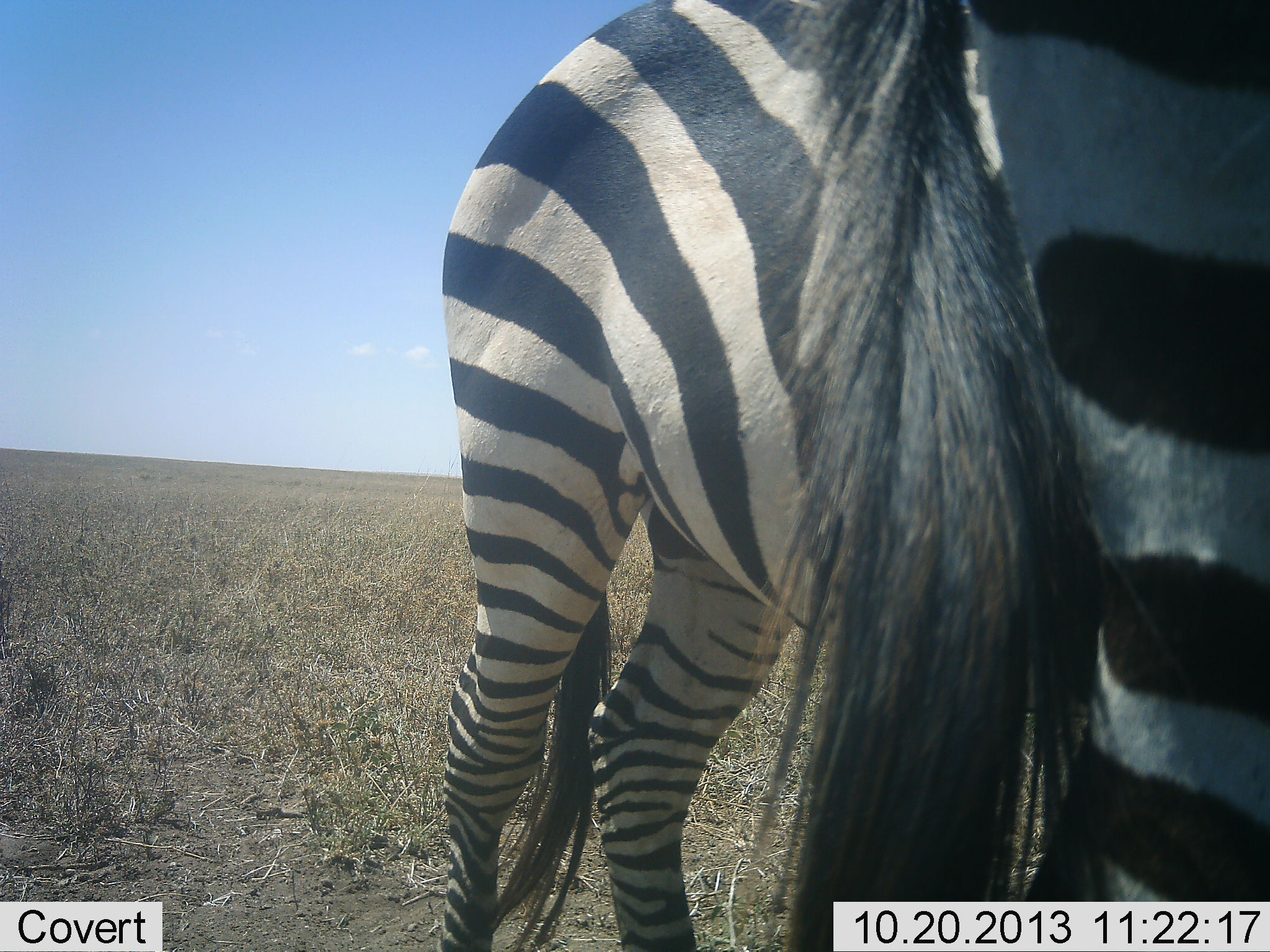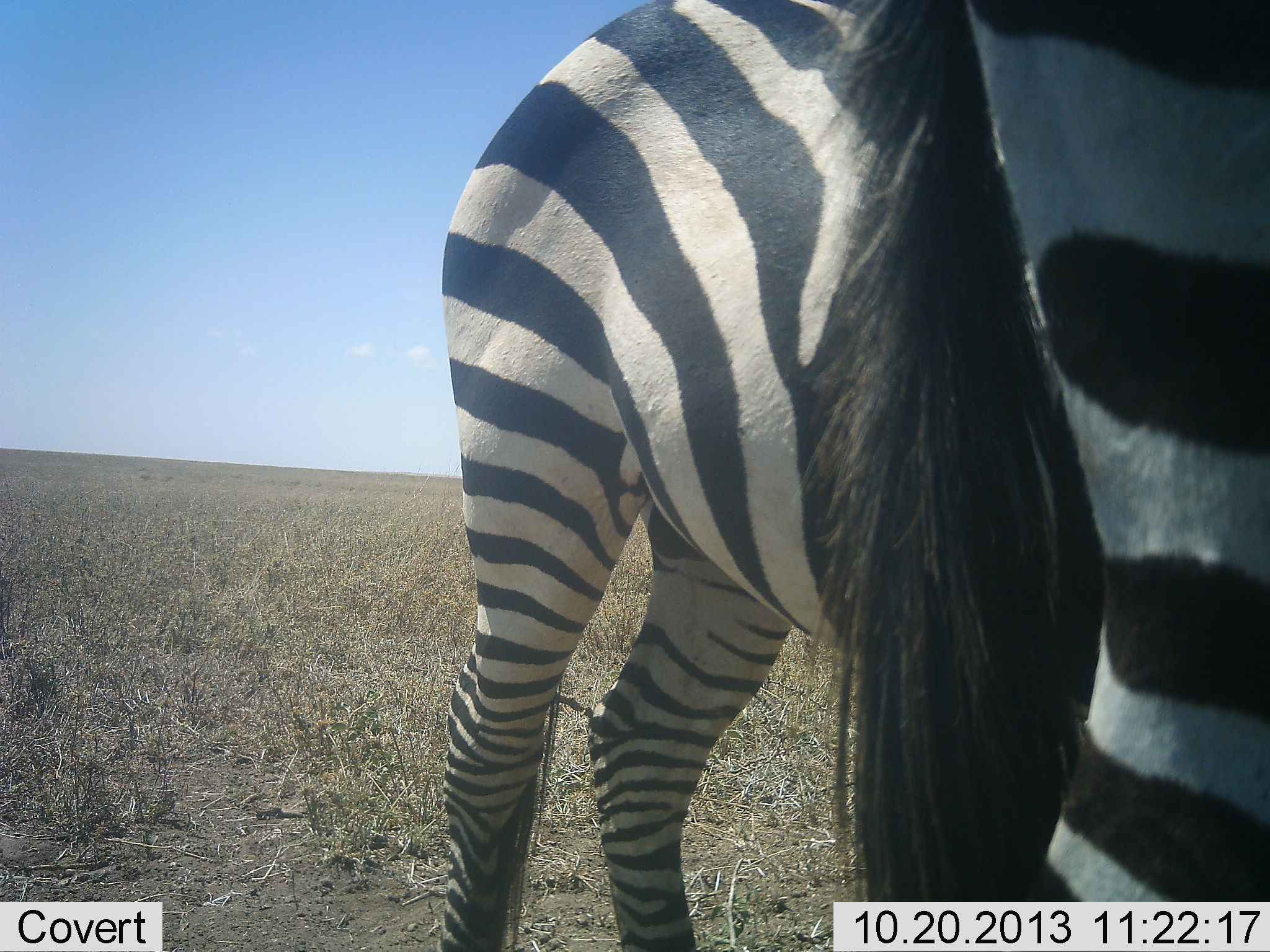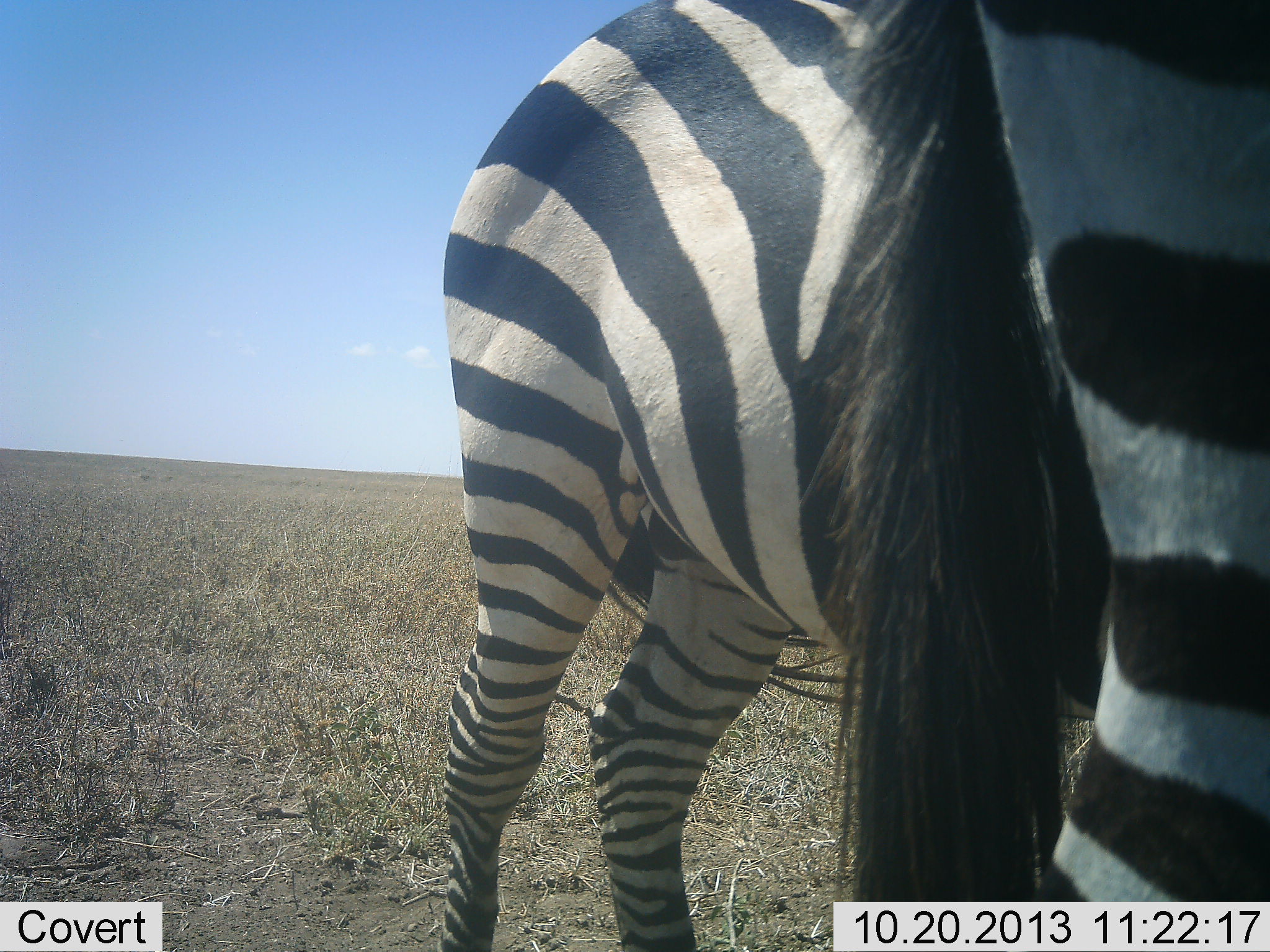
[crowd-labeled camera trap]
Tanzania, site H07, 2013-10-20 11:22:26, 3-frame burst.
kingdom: Animalia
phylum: Chordata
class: Mammalia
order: Perissodactyla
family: Equidae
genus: Equus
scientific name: Equus quagga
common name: plains zebra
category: zebra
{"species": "zebra (plains zebra) (Equus quagga)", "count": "2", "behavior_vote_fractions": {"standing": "90%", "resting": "10%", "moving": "0%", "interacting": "0%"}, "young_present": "0%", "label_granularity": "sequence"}